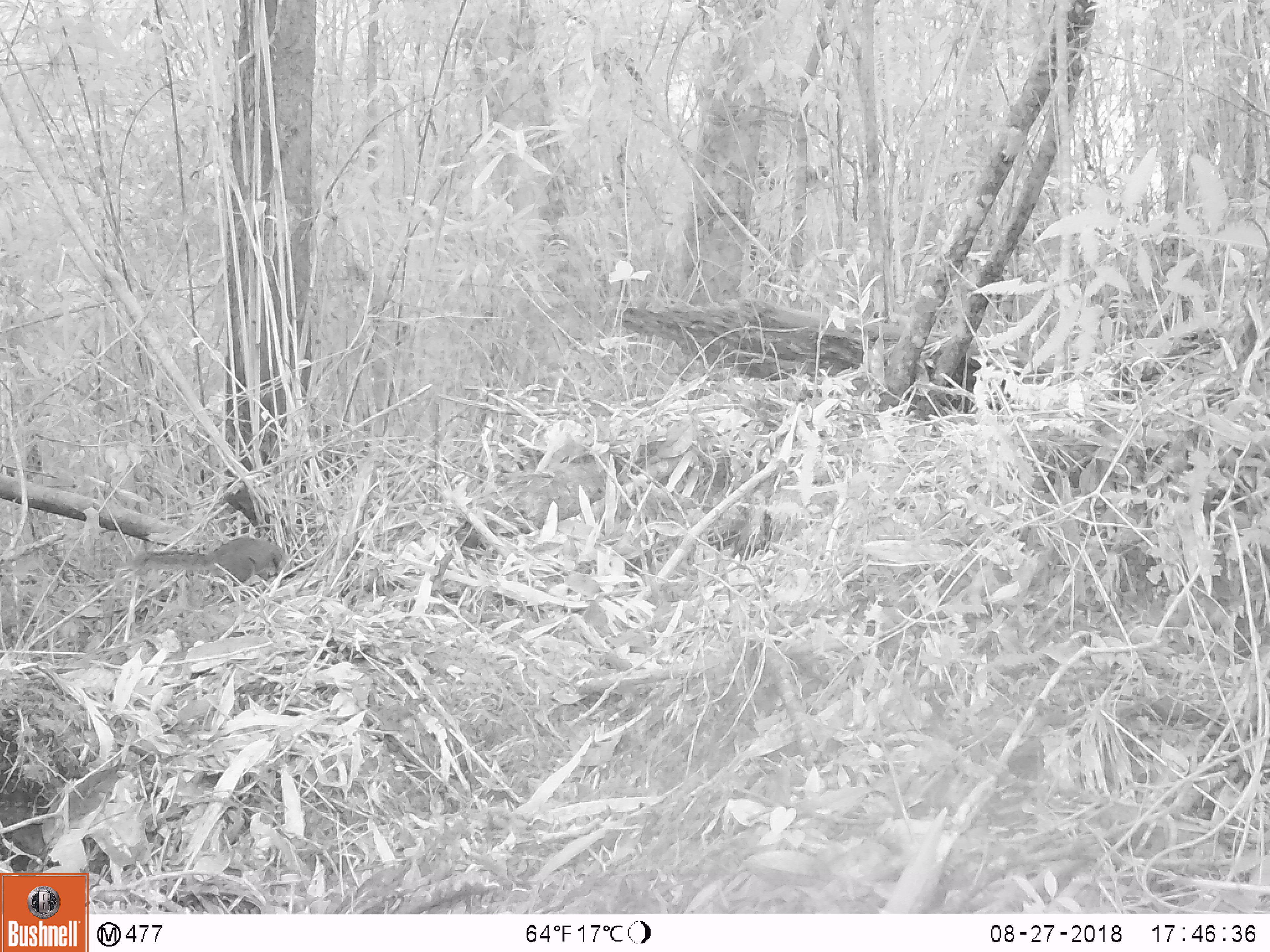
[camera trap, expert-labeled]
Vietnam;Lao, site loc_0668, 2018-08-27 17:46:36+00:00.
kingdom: Animalia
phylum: Chordata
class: Mammalia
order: Rodentia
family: Sciuridae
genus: Dremomys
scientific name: Dremomys rufigenis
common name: red-cheeked squirrel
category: red cheeked squirrel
Red cheeked squirrel (red-cheeked squirrel) (Dremomys rufigenis). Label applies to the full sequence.